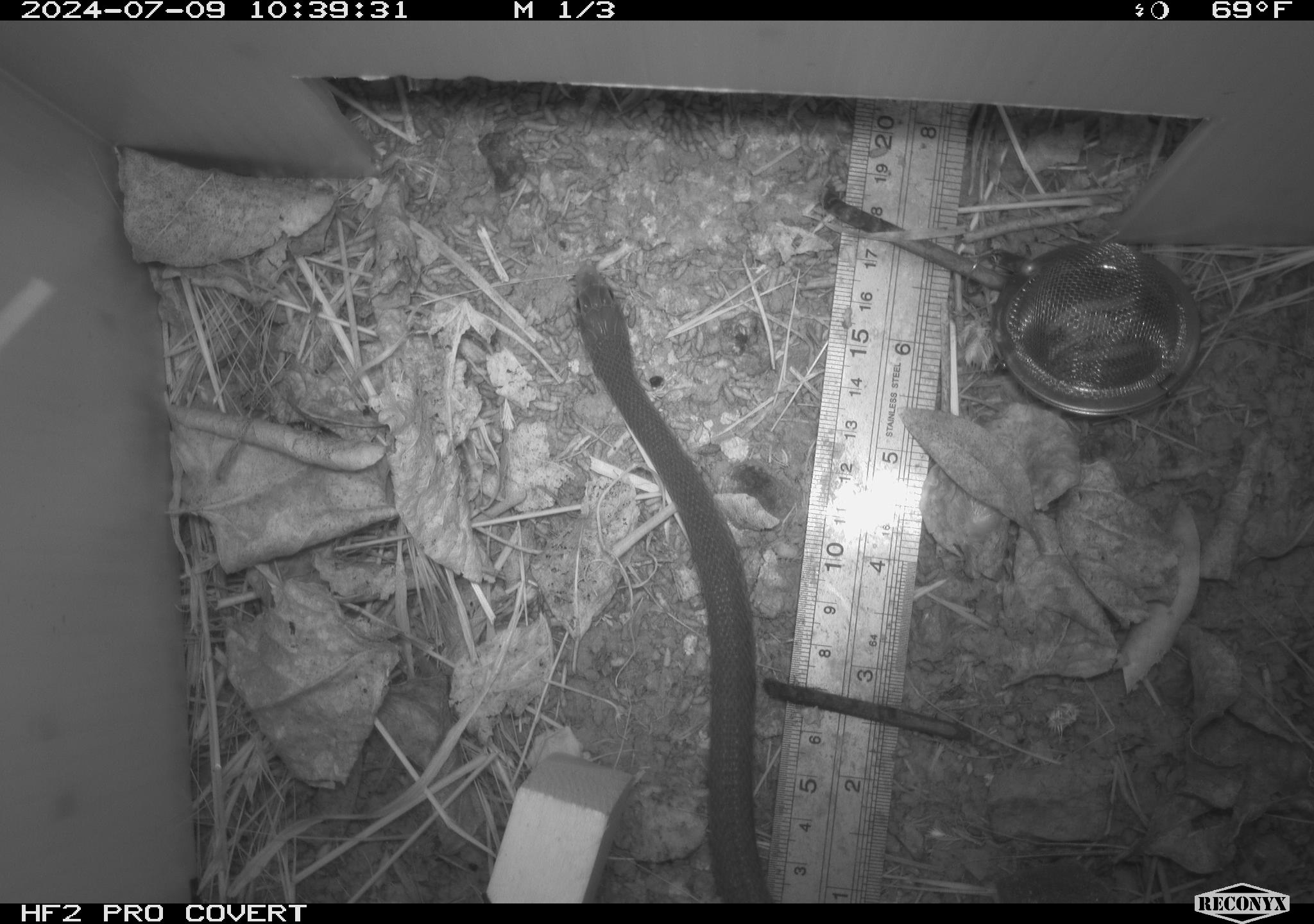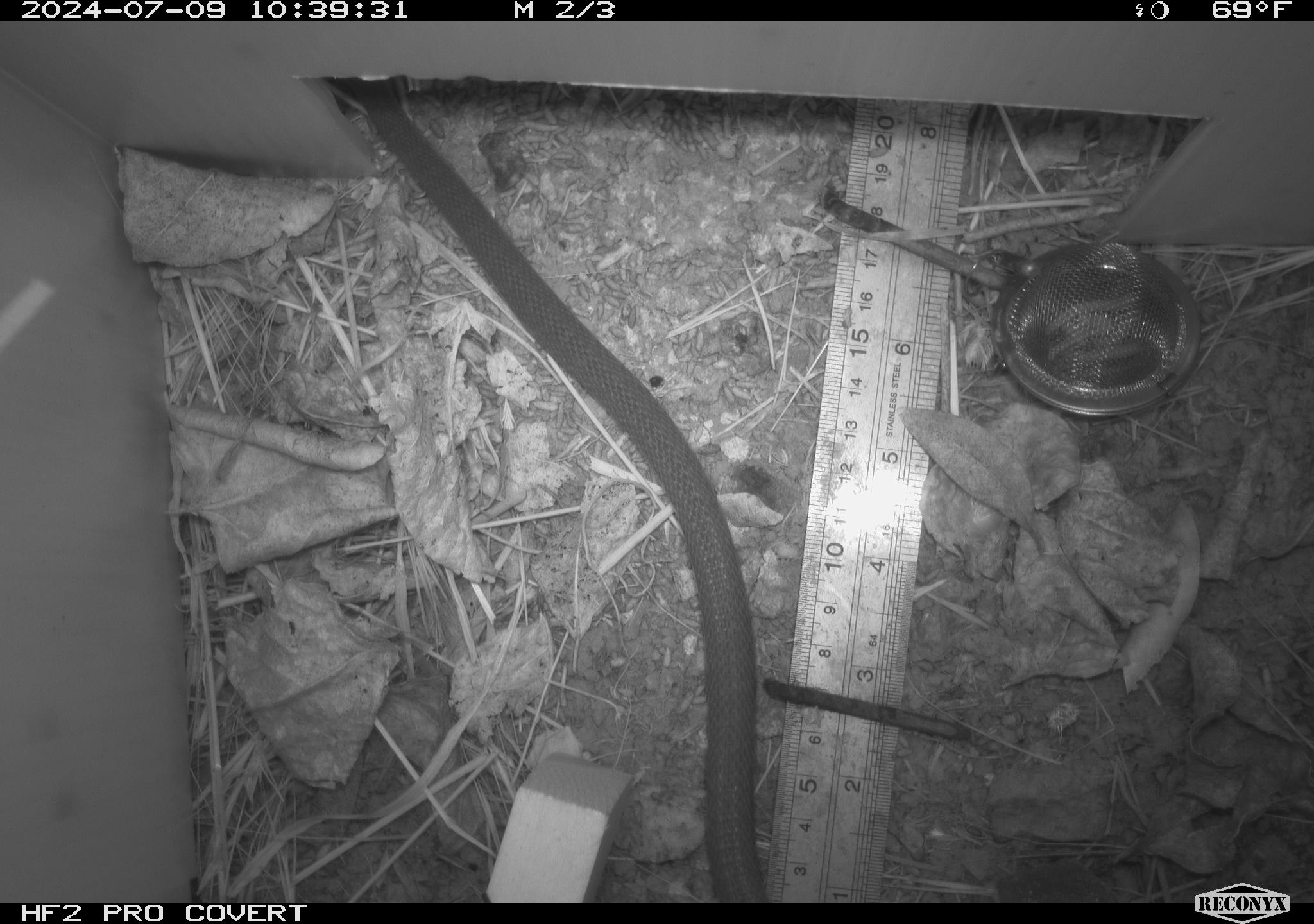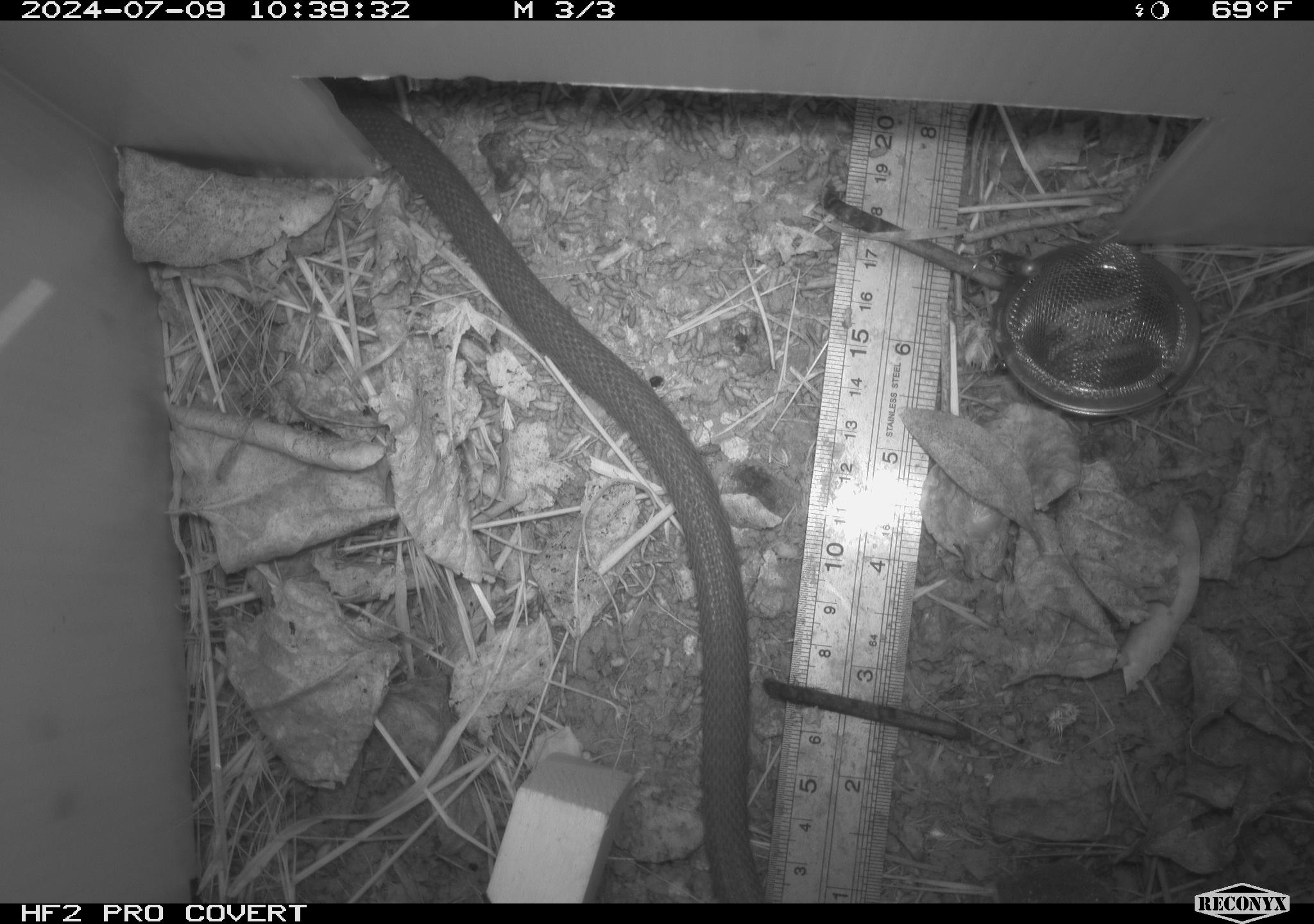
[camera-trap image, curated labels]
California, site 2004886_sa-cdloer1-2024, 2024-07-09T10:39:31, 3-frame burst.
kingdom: Animalia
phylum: Chordata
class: Reptilia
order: Squamata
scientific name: Squamata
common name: lizards and snakes